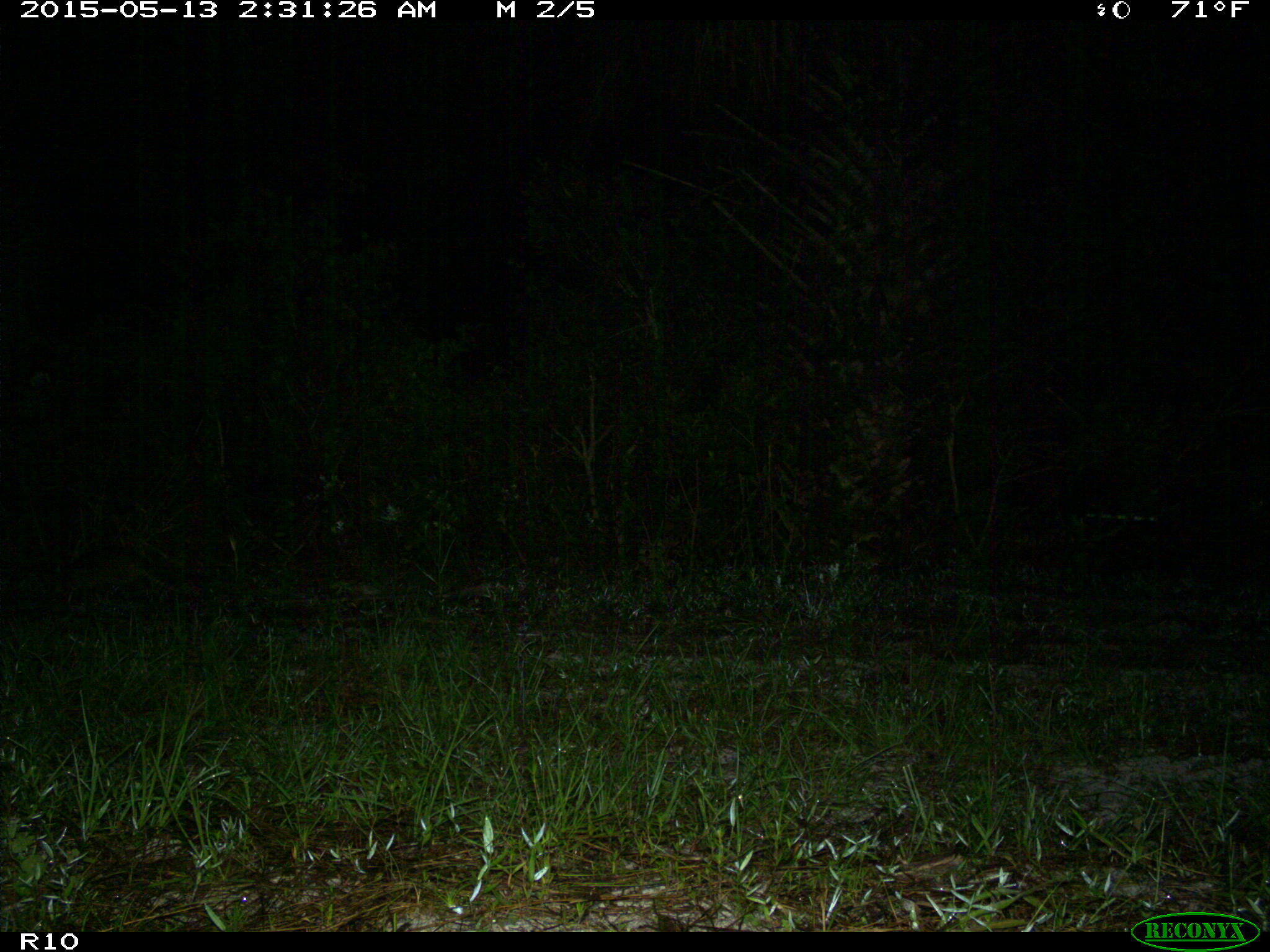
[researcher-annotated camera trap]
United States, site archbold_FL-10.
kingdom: Animalia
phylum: Chordata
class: Mammalia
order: Cingulata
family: Dasypodidae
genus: Dasypus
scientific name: Dasypus novemcinctus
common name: nine-banded armadillo